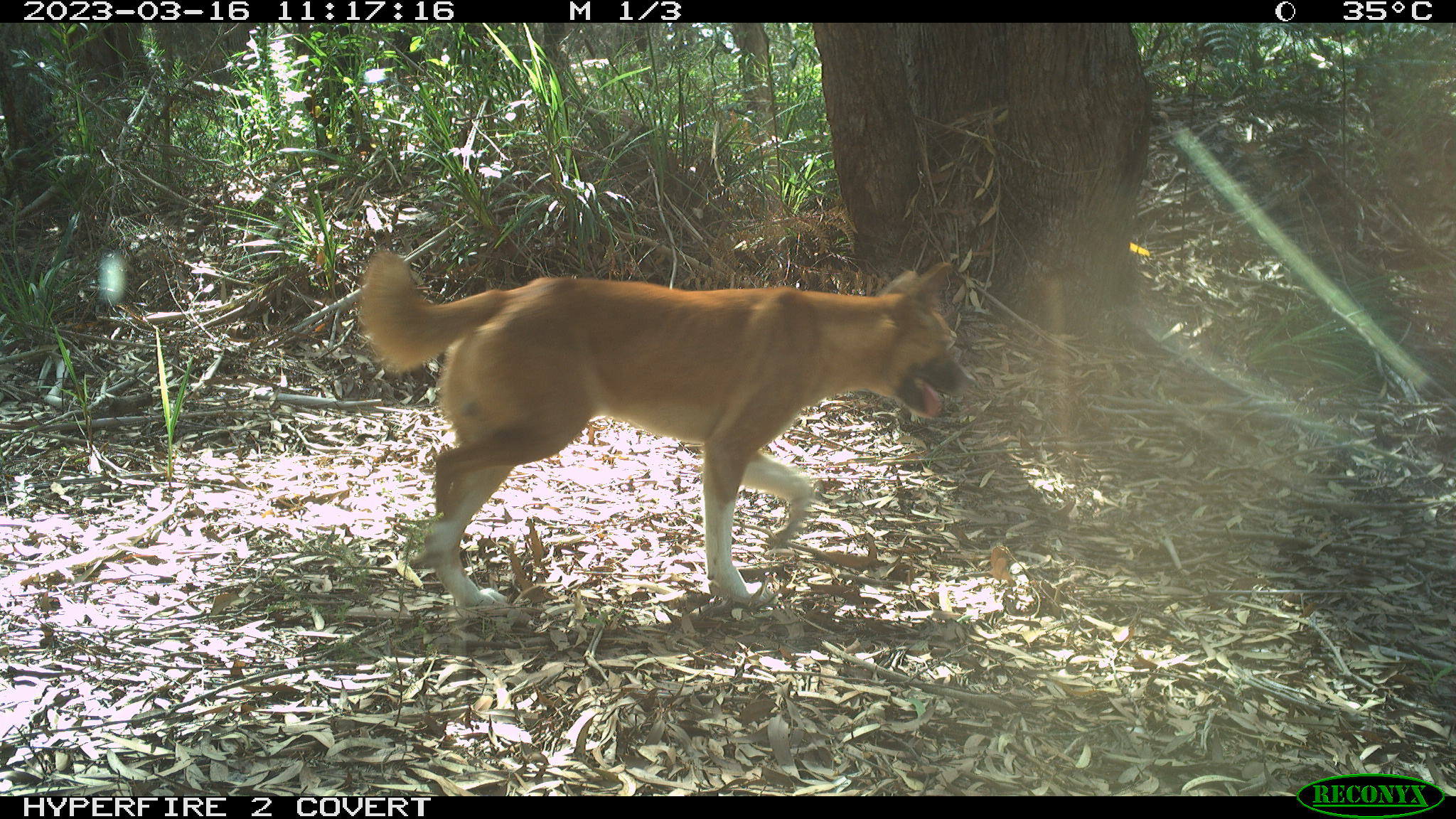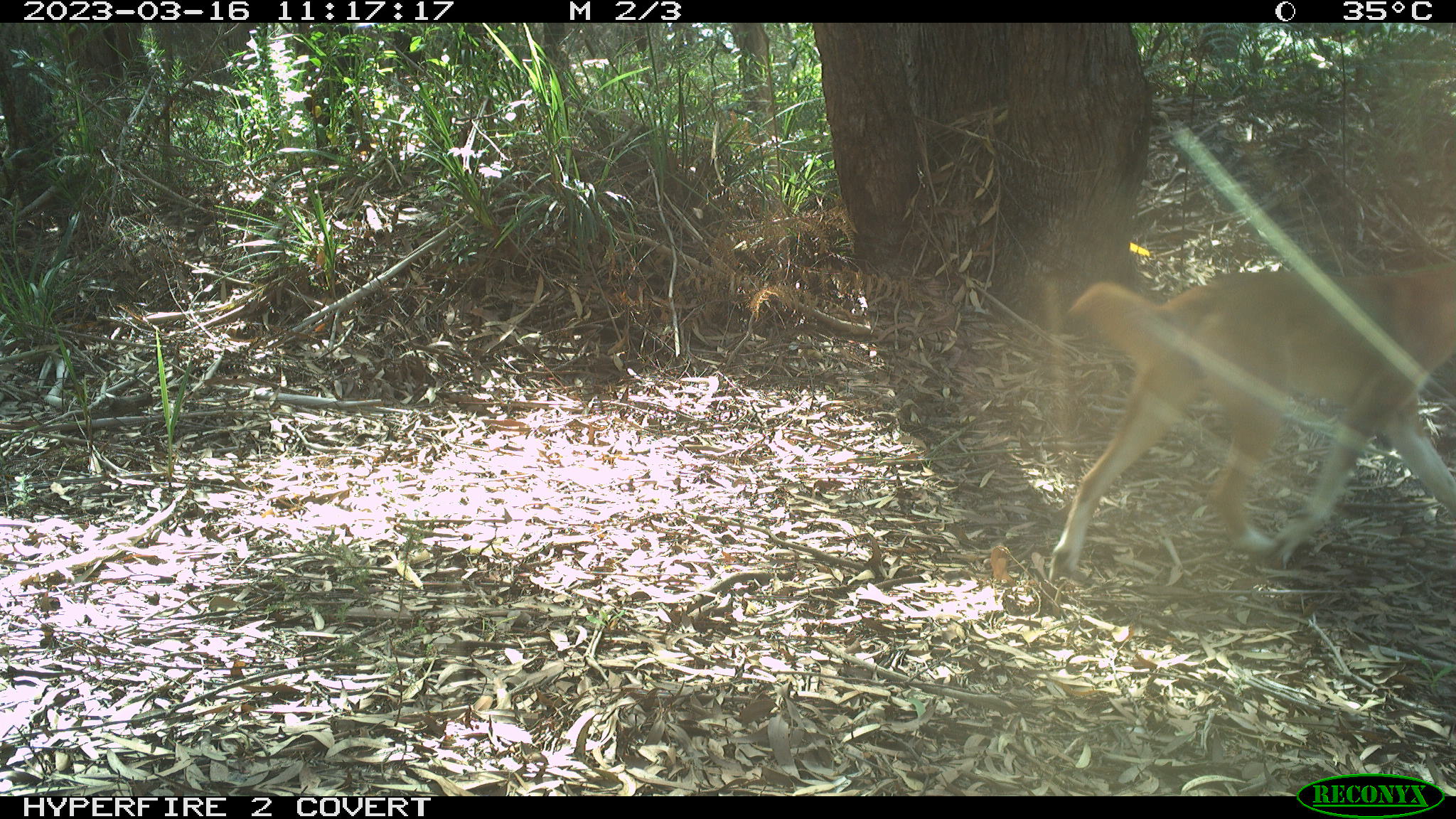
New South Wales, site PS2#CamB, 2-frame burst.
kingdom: Animalia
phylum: Chordata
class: Mammalia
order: Carnivora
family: Canidae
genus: Canis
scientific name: Canis familiaris dingo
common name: dingo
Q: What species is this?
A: Dingo (Canis familiaris dingo).